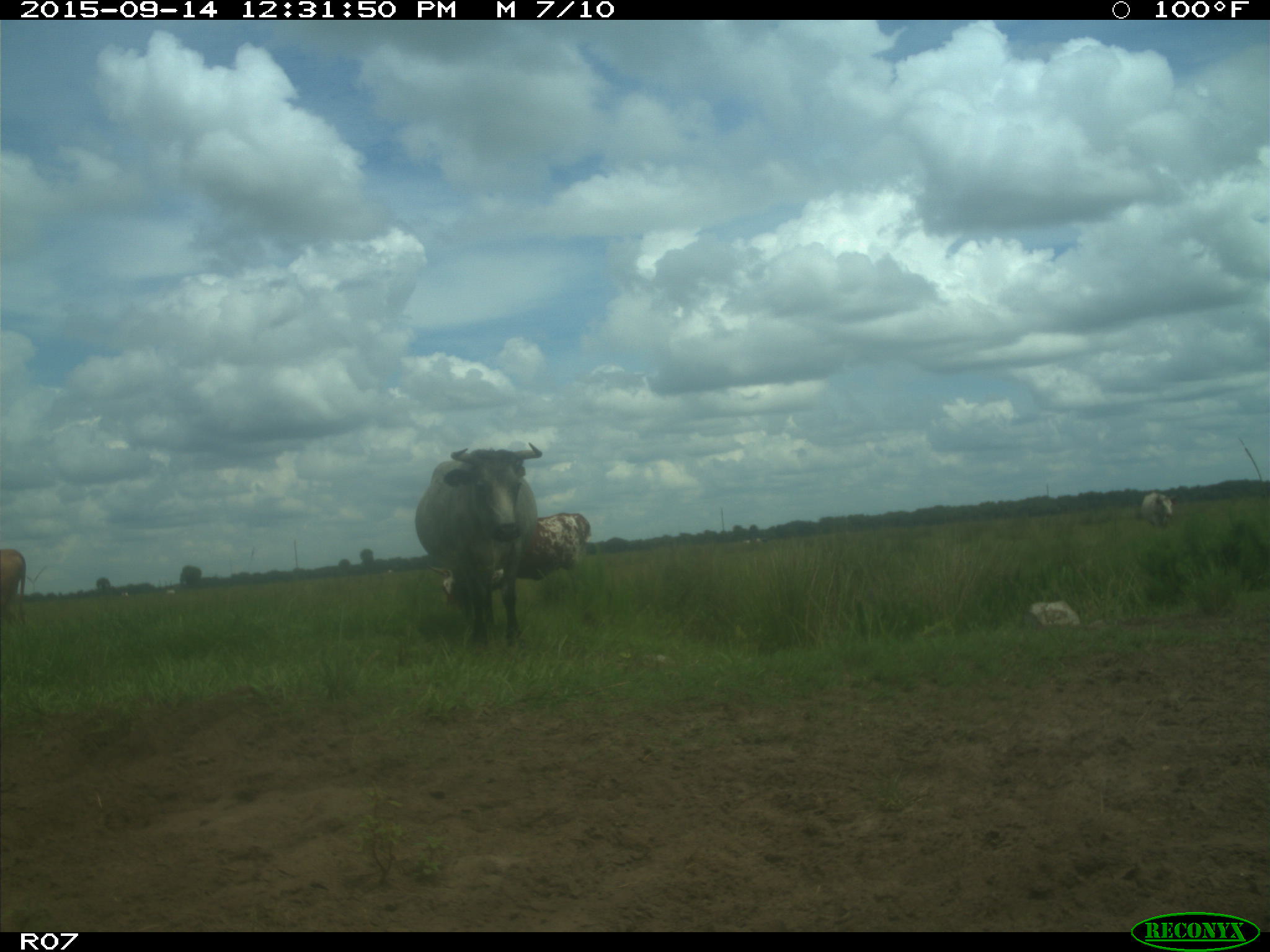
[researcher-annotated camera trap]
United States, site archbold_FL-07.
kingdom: Animalia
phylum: Chordata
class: Mammalia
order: Artiodactyla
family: Bovidae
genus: Bos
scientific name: Bos taurus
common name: domestic cow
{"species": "Bos taurus (domestic cow)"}